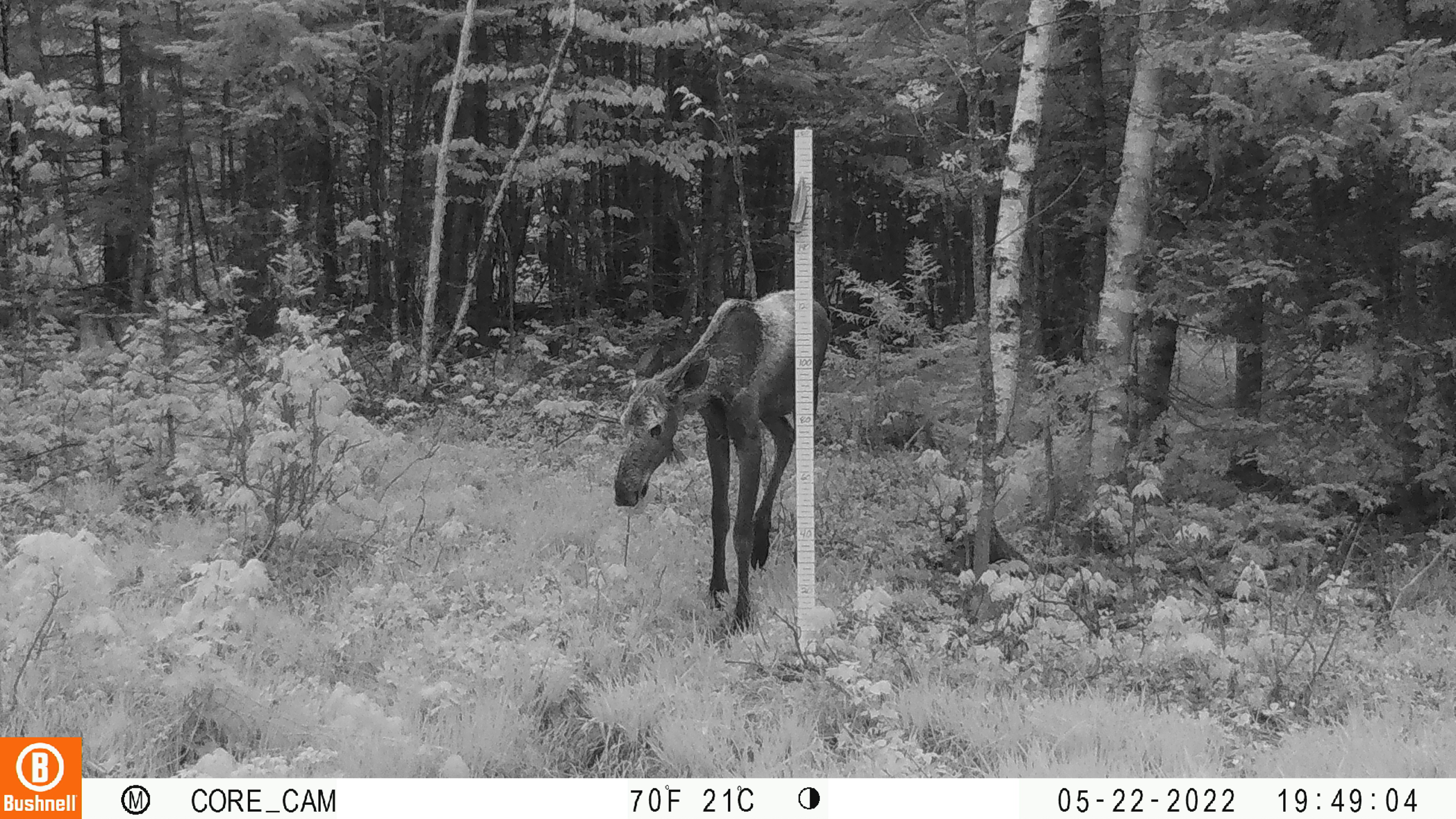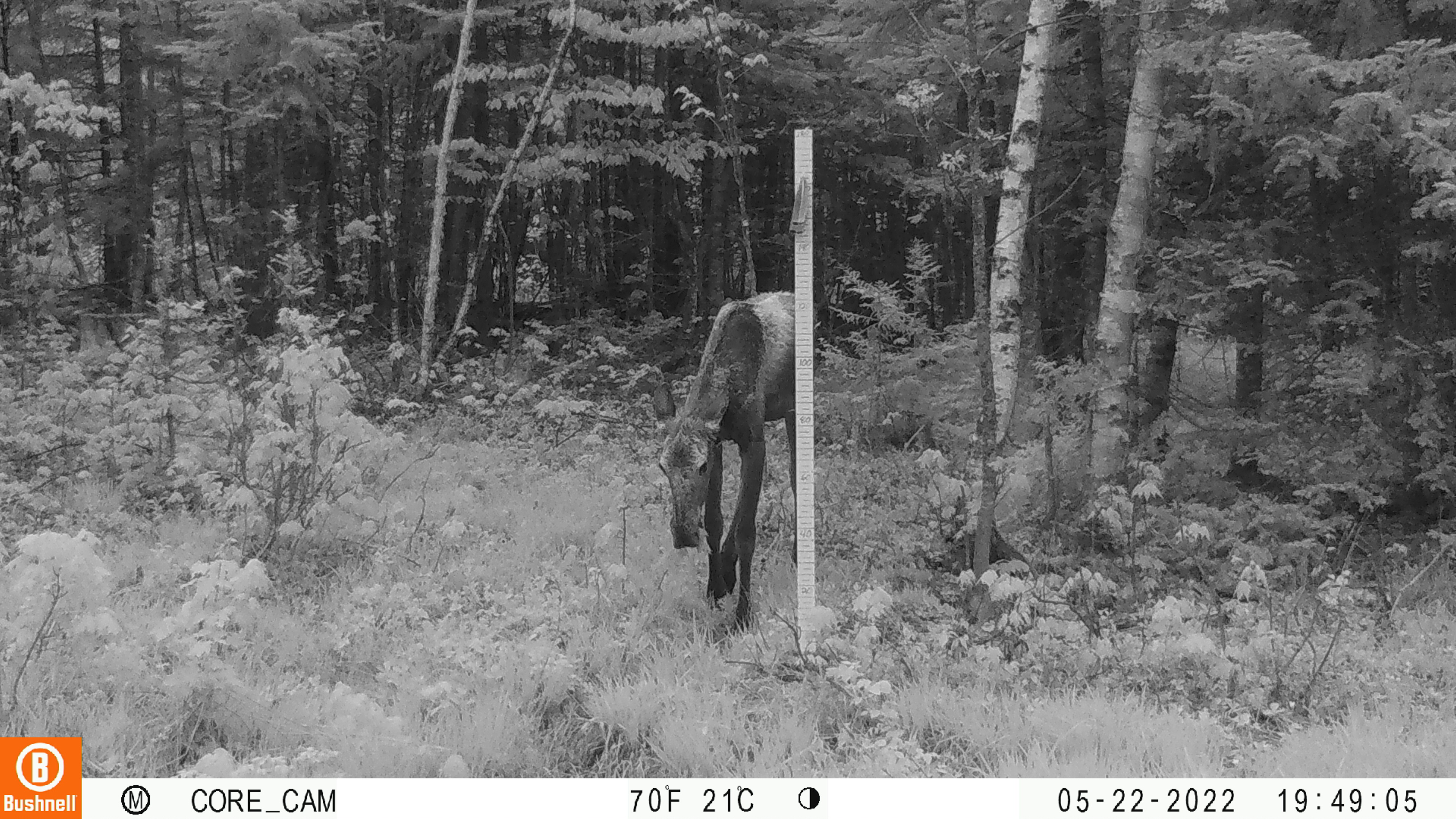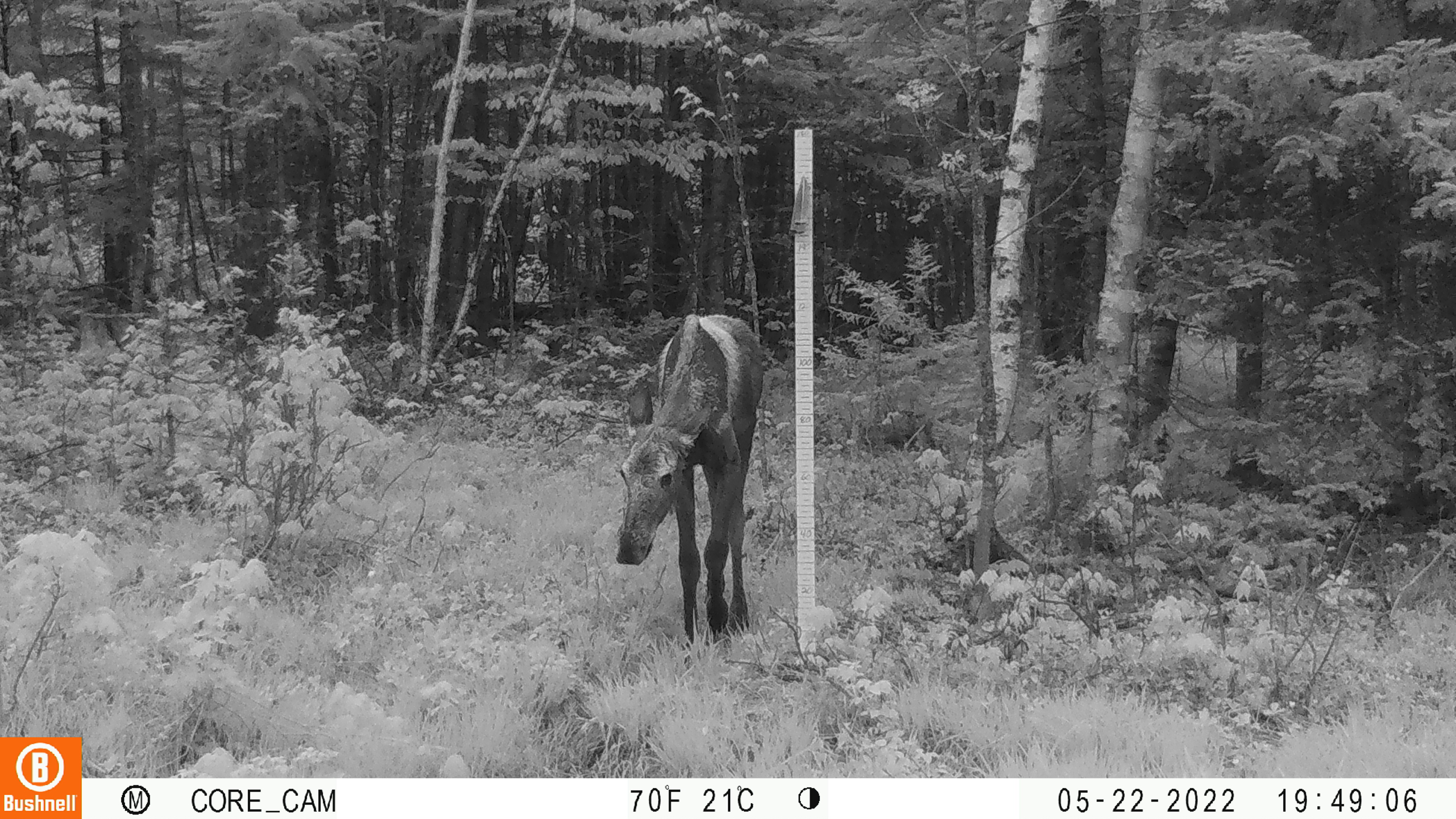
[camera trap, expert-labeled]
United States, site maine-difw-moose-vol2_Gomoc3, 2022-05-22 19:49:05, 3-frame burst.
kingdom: Animalia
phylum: Chordata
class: Mammalia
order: Artiodactyla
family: Cervidae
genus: Alces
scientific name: Alces alces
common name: moose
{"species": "moose (Alces alces)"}